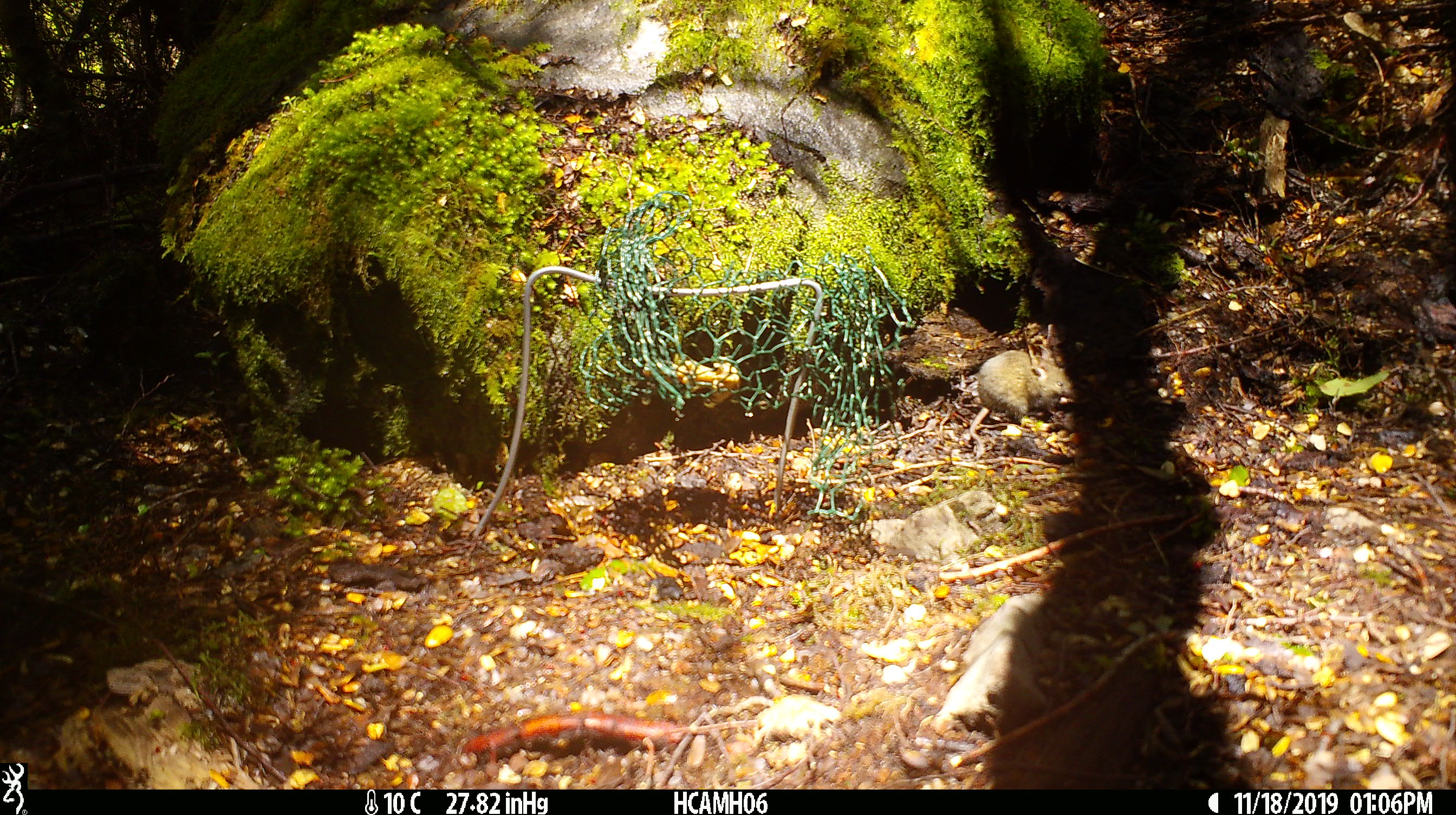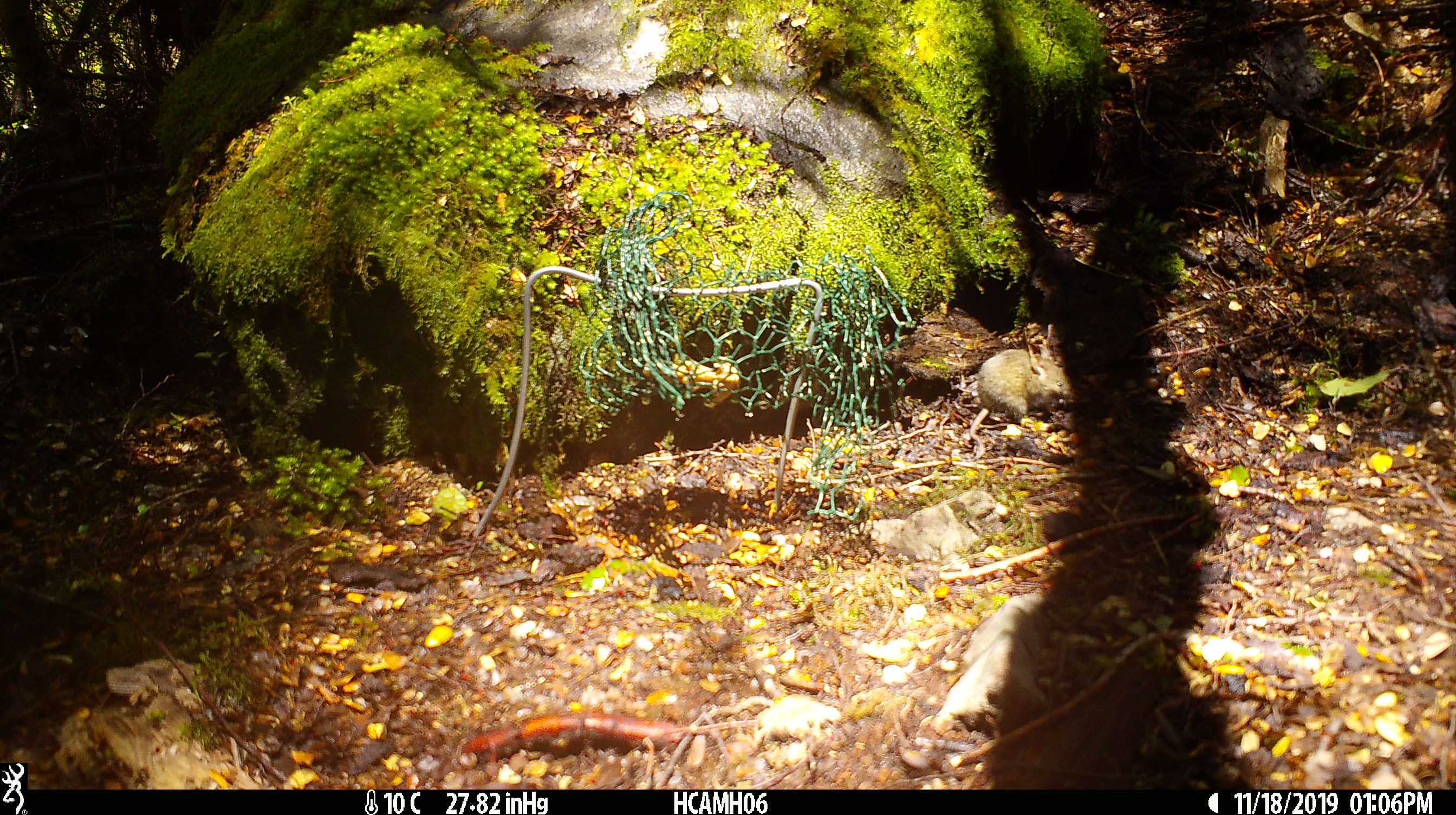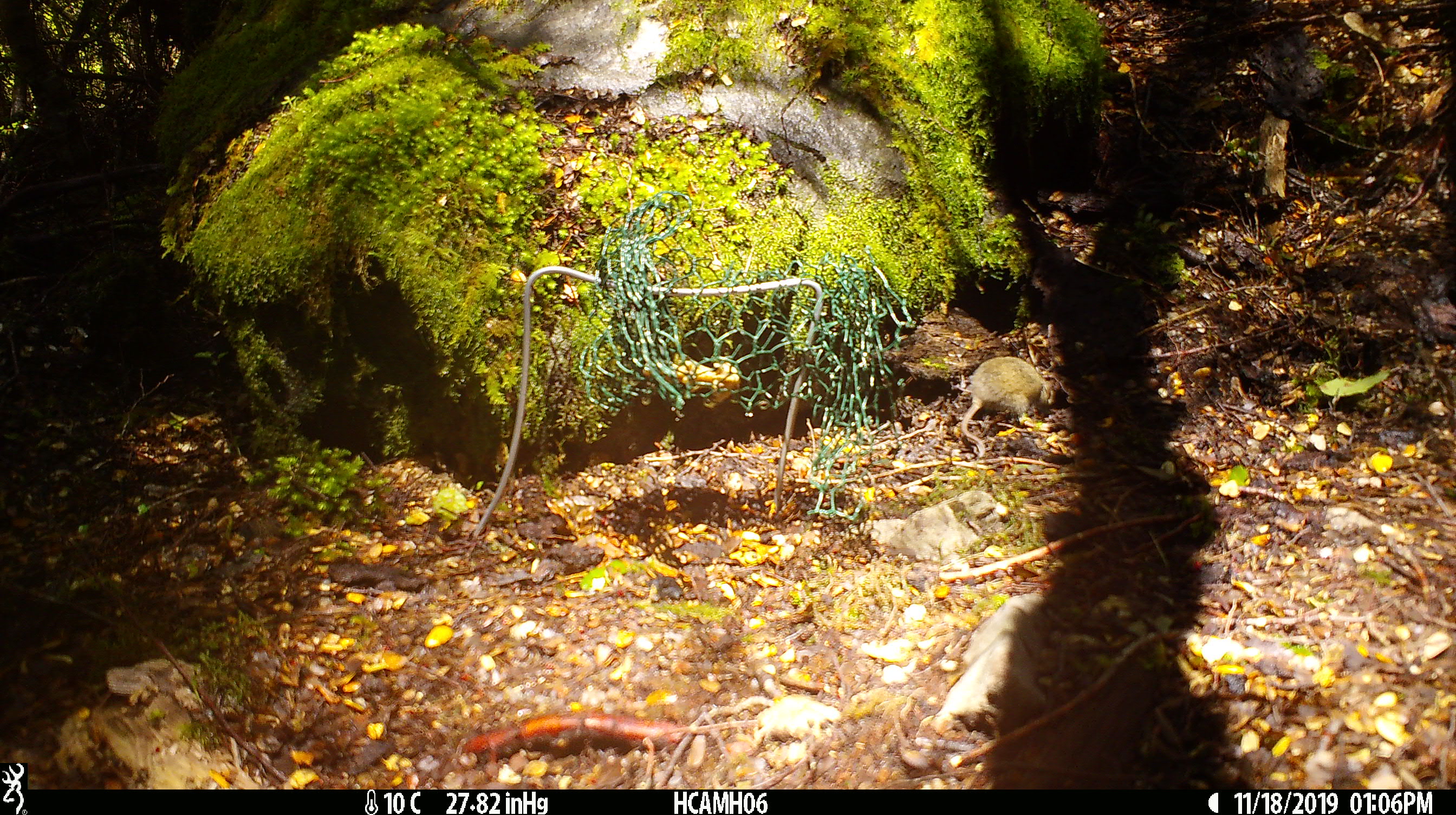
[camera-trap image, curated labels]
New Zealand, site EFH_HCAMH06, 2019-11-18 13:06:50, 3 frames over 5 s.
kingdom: Animalia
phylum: Chordata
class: Mammalia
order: Rodentia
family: Muridae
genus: Mus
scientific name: Mus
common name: mouse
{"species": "mouse (Mus)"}